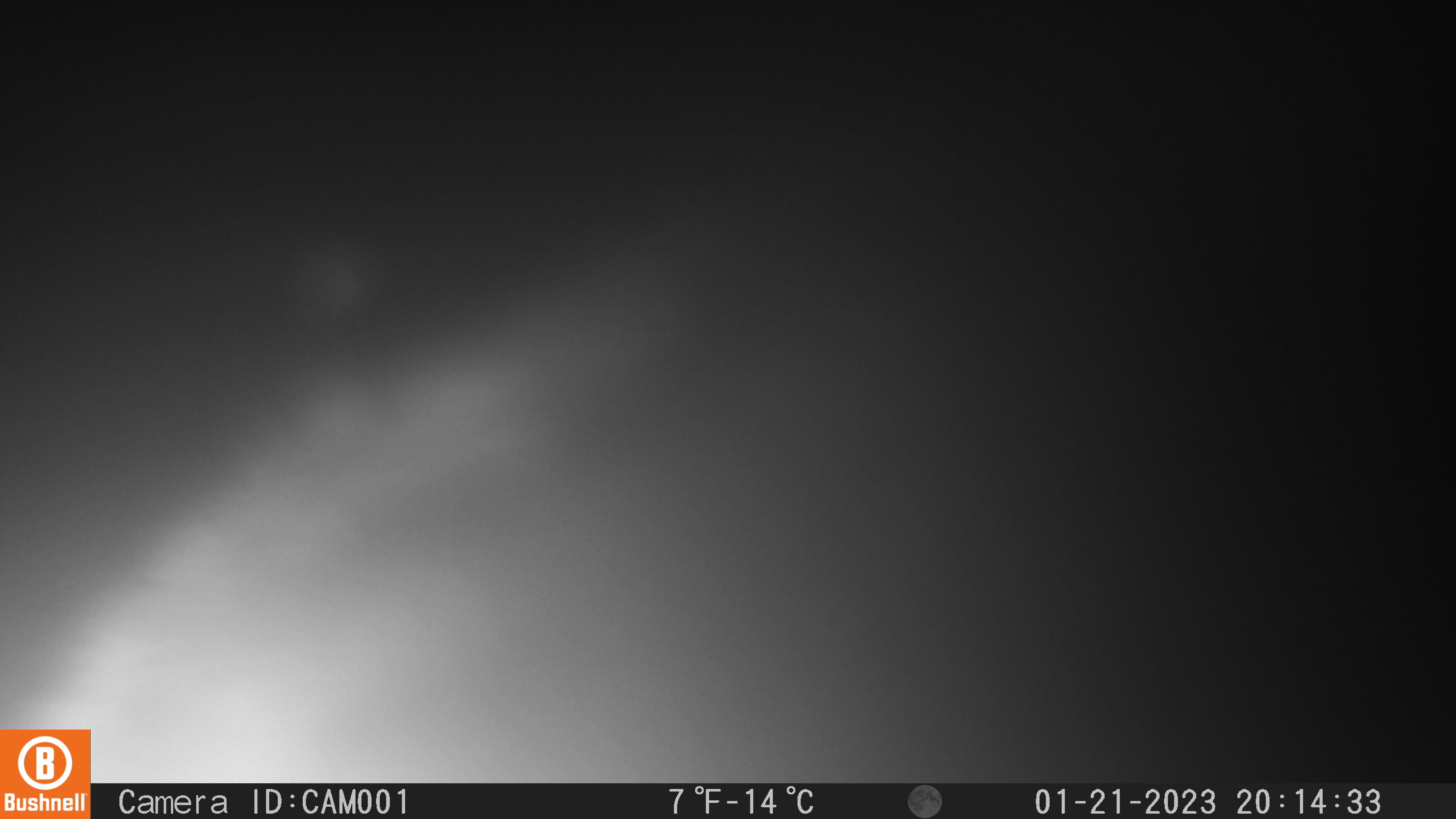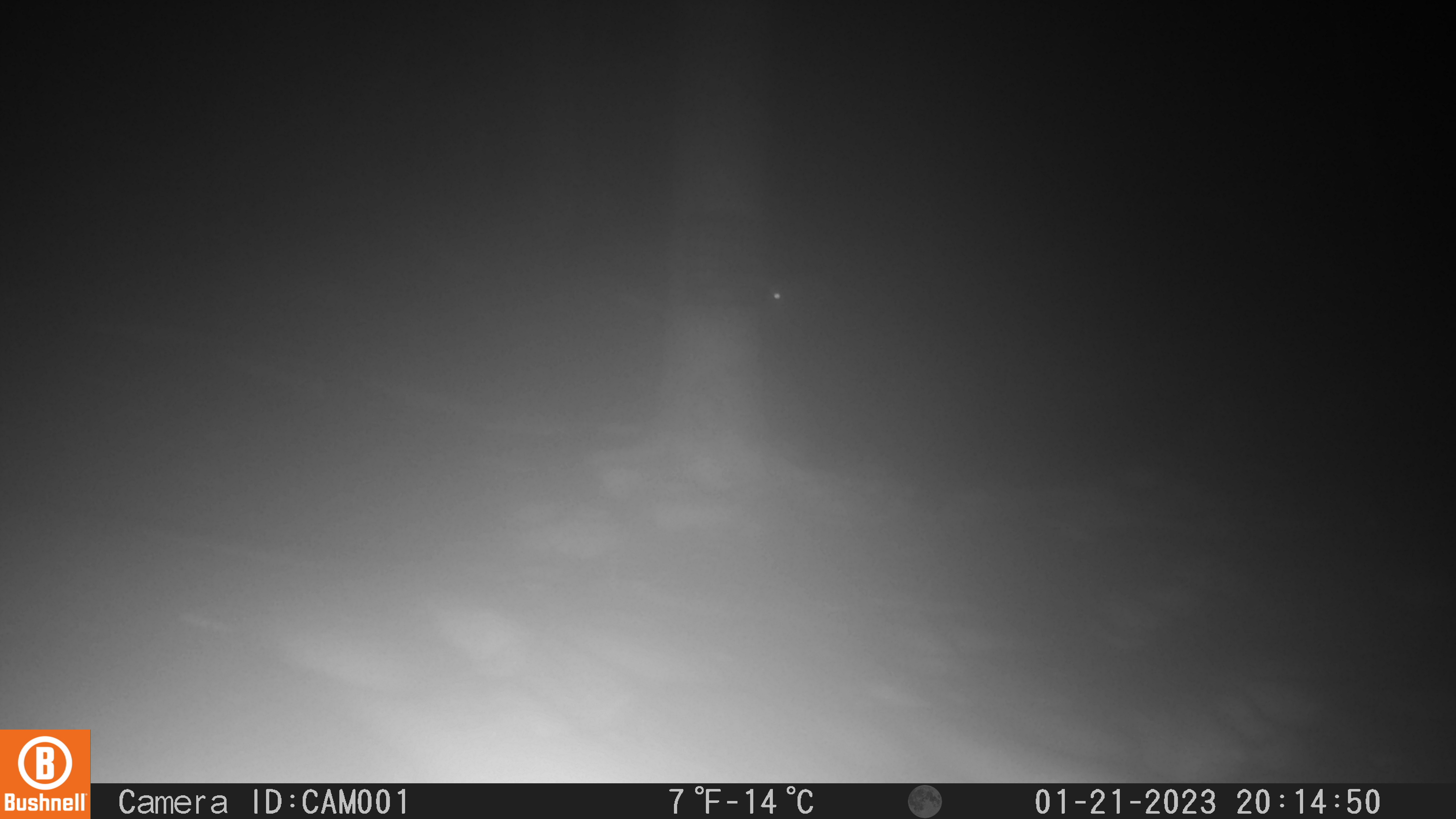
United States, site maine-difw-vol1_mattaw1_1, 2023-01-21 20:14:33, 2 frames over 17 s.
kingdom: Animalia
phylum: Chordata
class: Mammalia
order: Carnivora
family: Mustelidae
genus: Pekania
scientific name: Pekania pennanti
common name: fisher